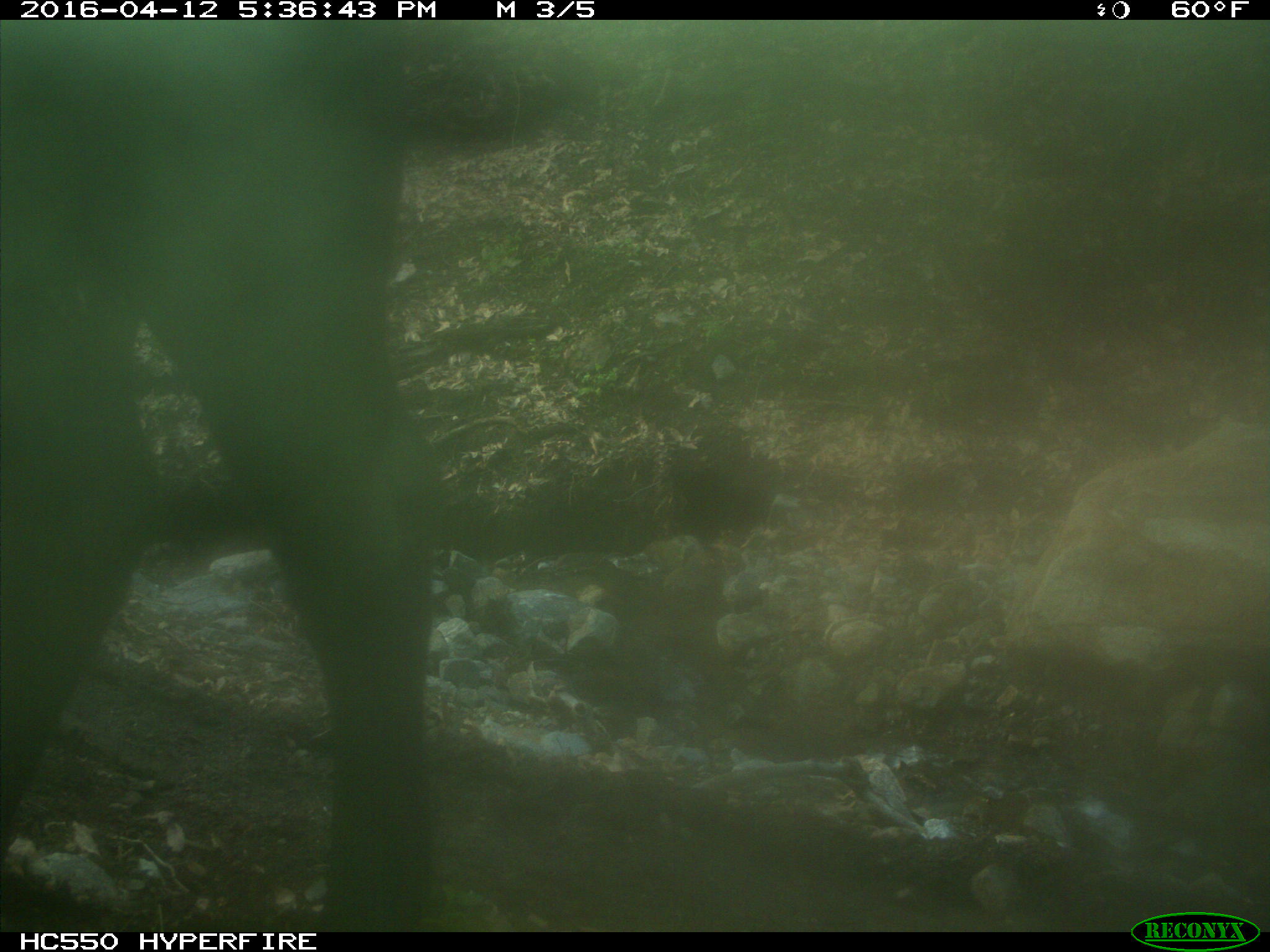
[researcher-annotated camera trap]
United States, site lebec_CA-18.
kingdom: Animalia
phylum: Chordata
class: Mammalia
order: Artiodactyla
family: Bovidae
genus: Bos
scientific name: Bos taurus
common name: domestic cow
Bos taurus (domestic cow).